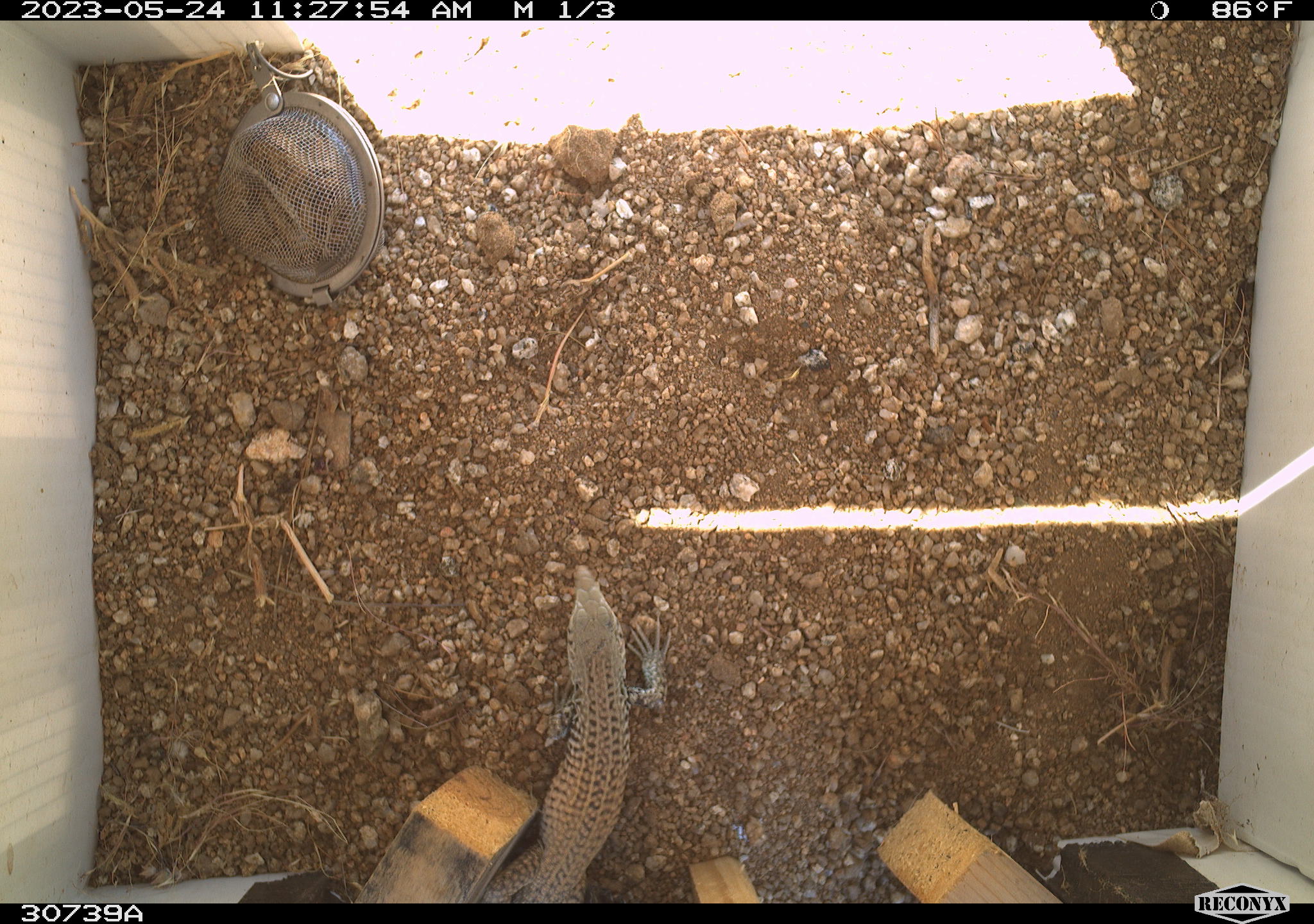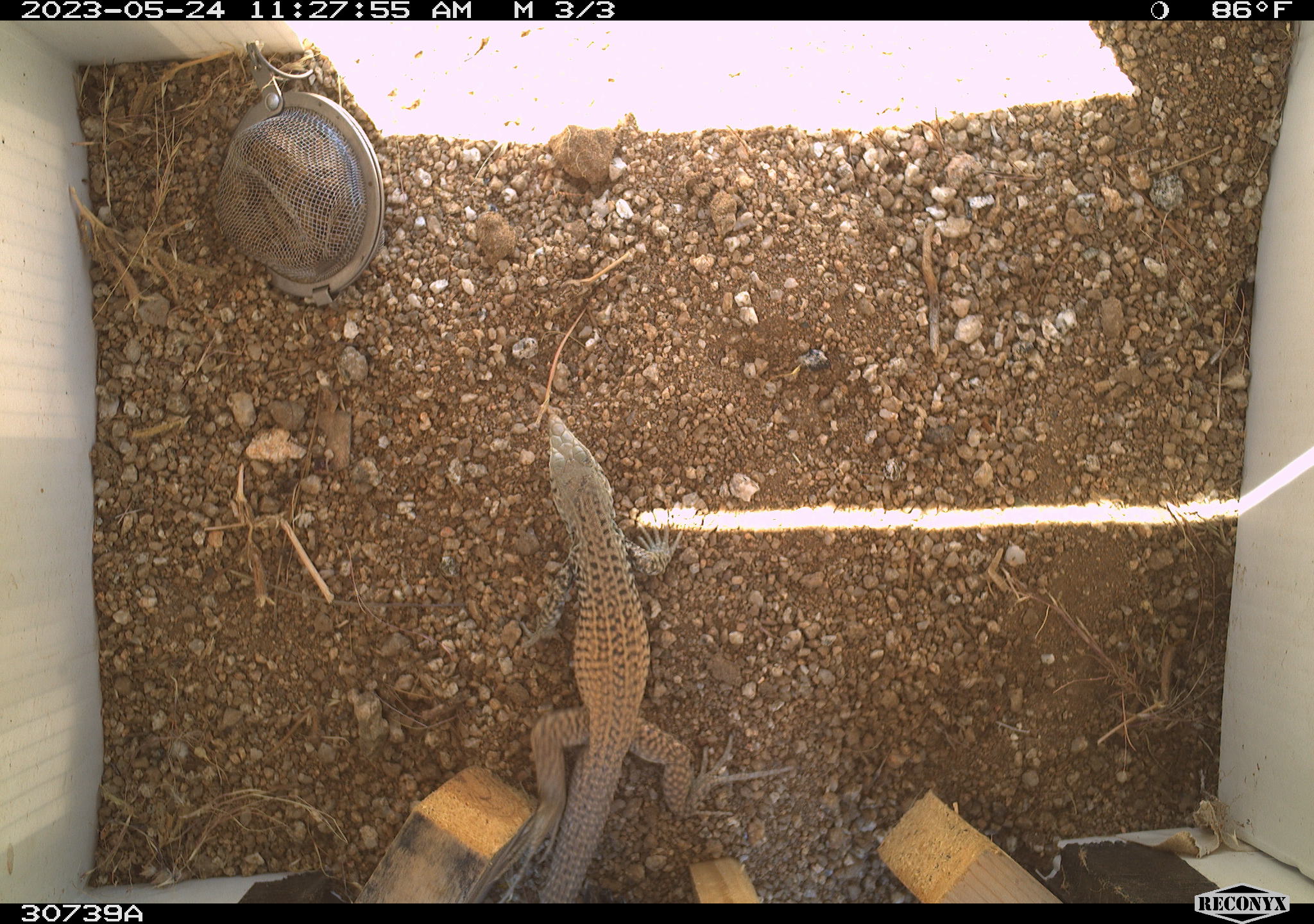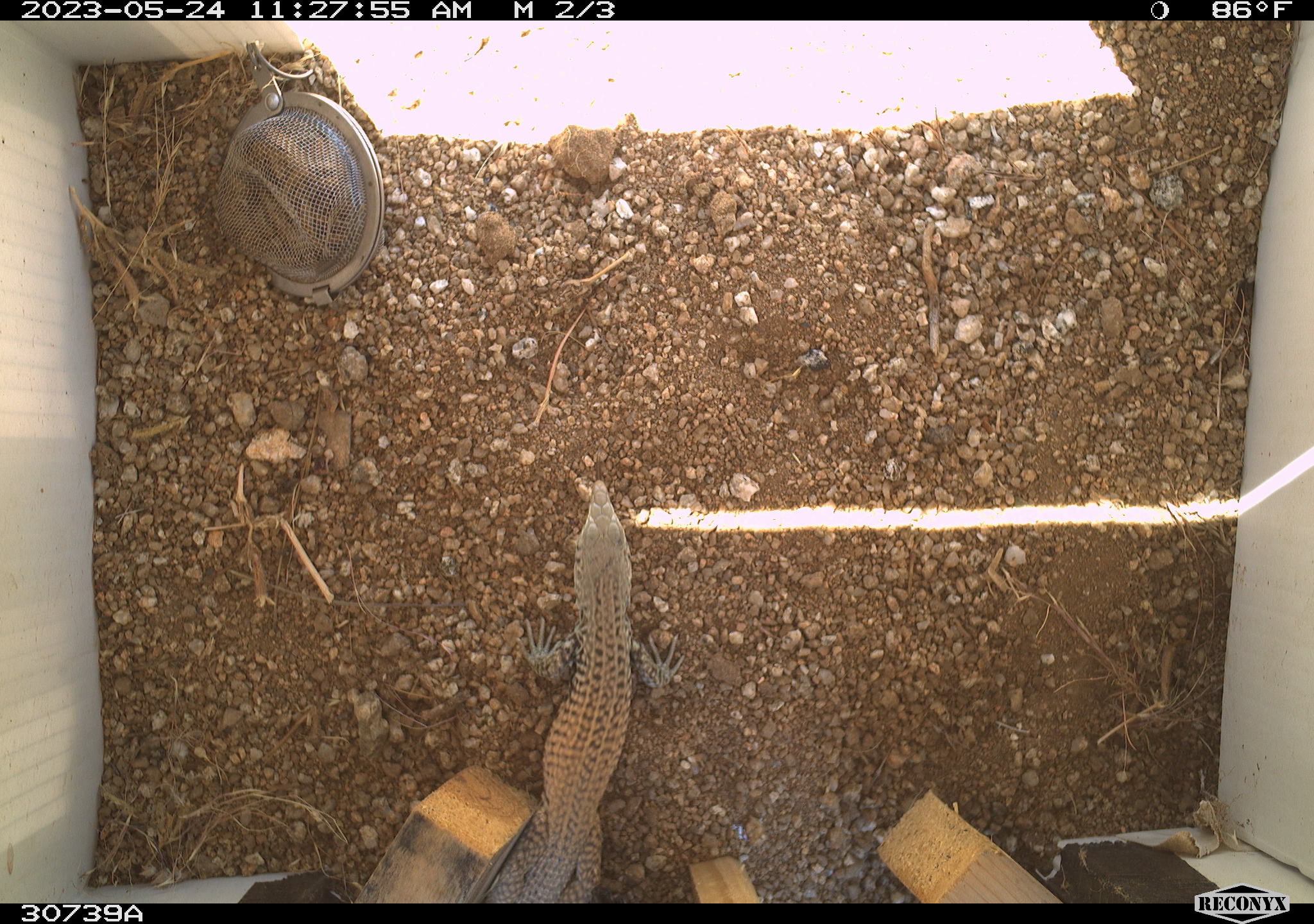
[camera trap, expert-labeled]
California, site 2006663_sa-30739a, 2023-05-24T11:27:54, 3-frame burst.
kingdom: Animalia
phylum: Chordata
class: Reptilia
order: Squamata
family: Teiidae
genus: Aspidoscelis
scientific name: Aspidoscelis tigris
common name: western whiptail